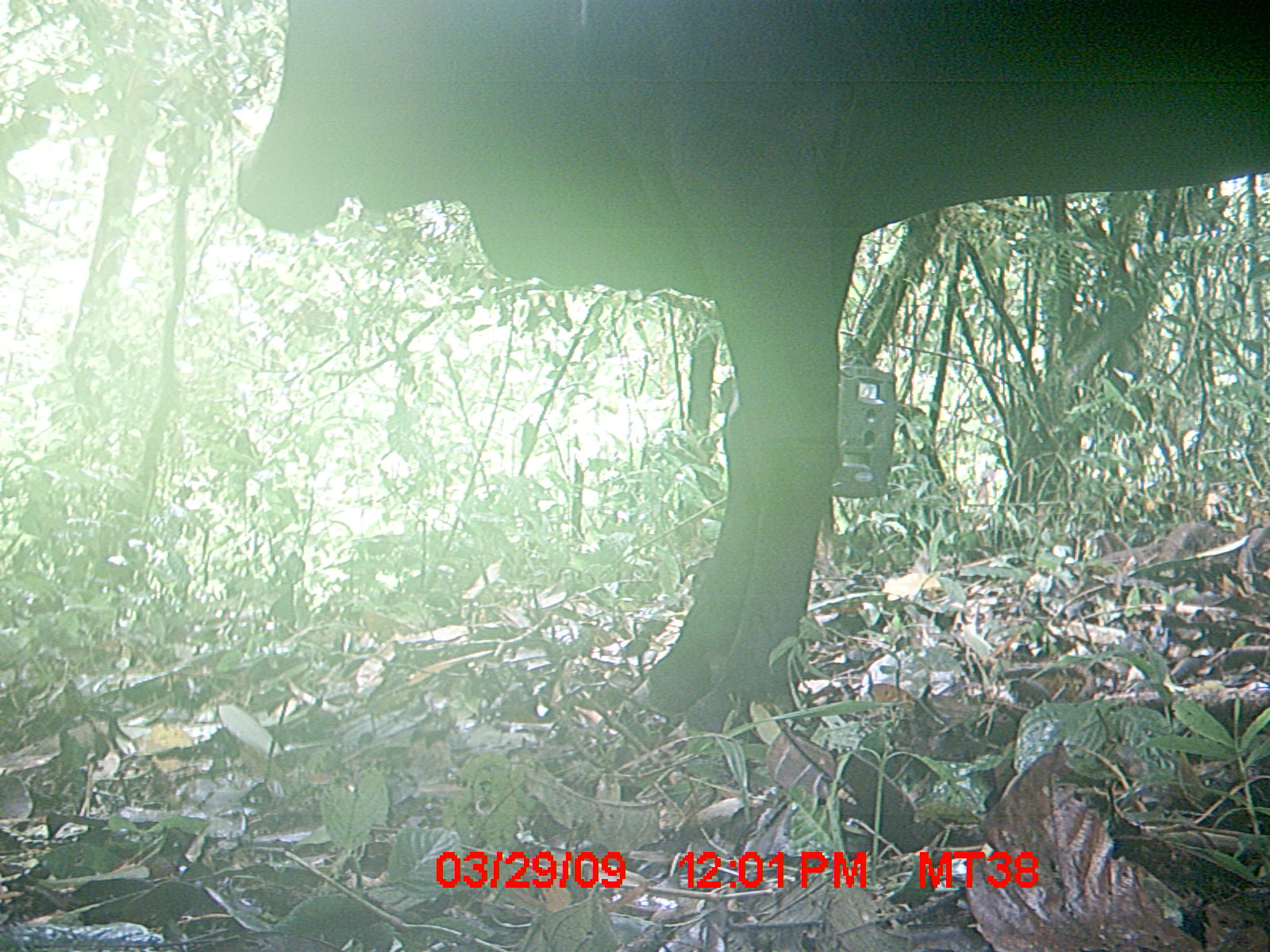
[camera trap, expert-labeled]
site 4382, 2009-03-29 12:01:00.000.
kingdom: Animalia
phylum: Chordata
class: Mammalia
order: Artiodactyla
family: Bovidae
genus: Bos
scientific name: Bos taurus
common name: domestic cattle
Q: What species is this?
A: Bos taurus (domestic cattle).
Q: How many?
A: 1.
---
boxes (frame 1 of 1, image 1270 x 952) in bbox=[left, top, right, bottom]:
bos taurus: bbox=[227, 0, 1265, 743]